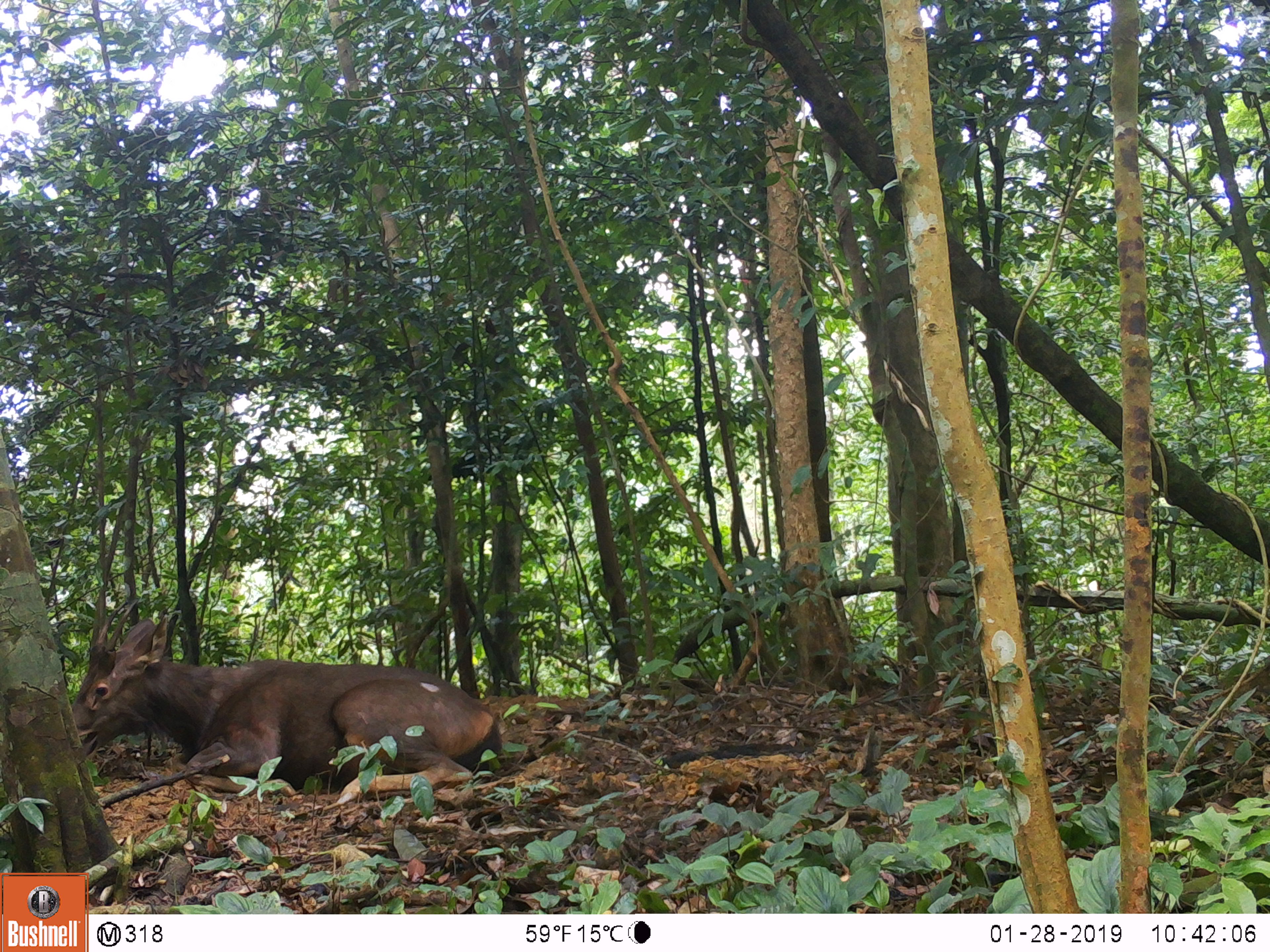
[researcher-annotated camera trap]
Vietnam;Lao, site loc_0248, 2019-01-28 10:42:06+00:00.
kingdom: Animalia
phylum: Chordata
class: Mammalia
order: Artiodactyla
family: Cervidae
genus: Rusa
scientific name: Rusa unicolor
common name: sambar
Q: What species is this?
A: Sambar (Rusa unicolor).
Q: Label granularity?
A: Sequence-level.